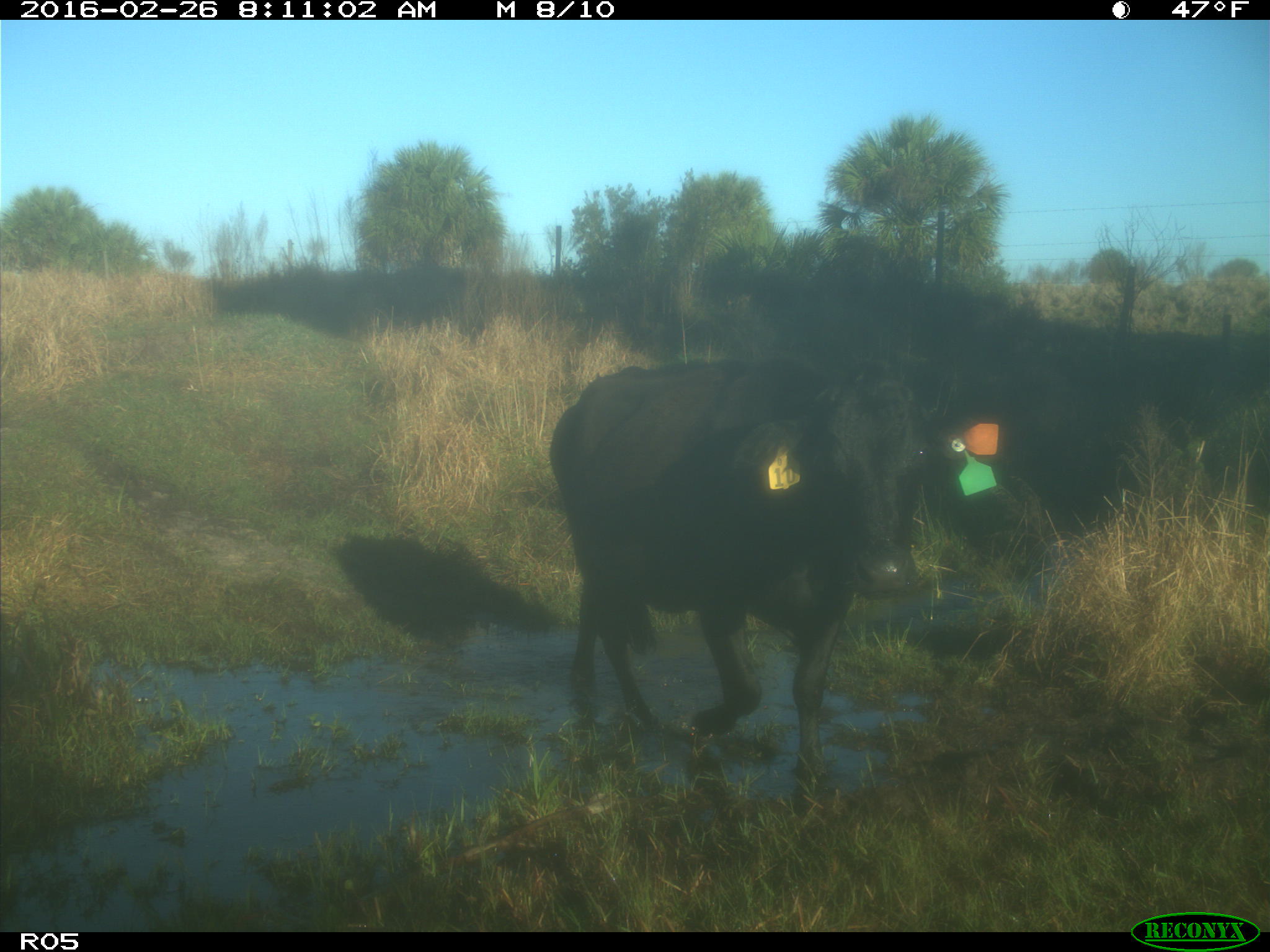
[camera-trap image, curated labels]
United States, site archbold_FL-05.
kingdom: Animalia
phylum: Chordata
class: Mammalia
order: Artiodactyla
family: Bovidae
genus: Bos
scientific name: Bos taurus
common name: domestic cow